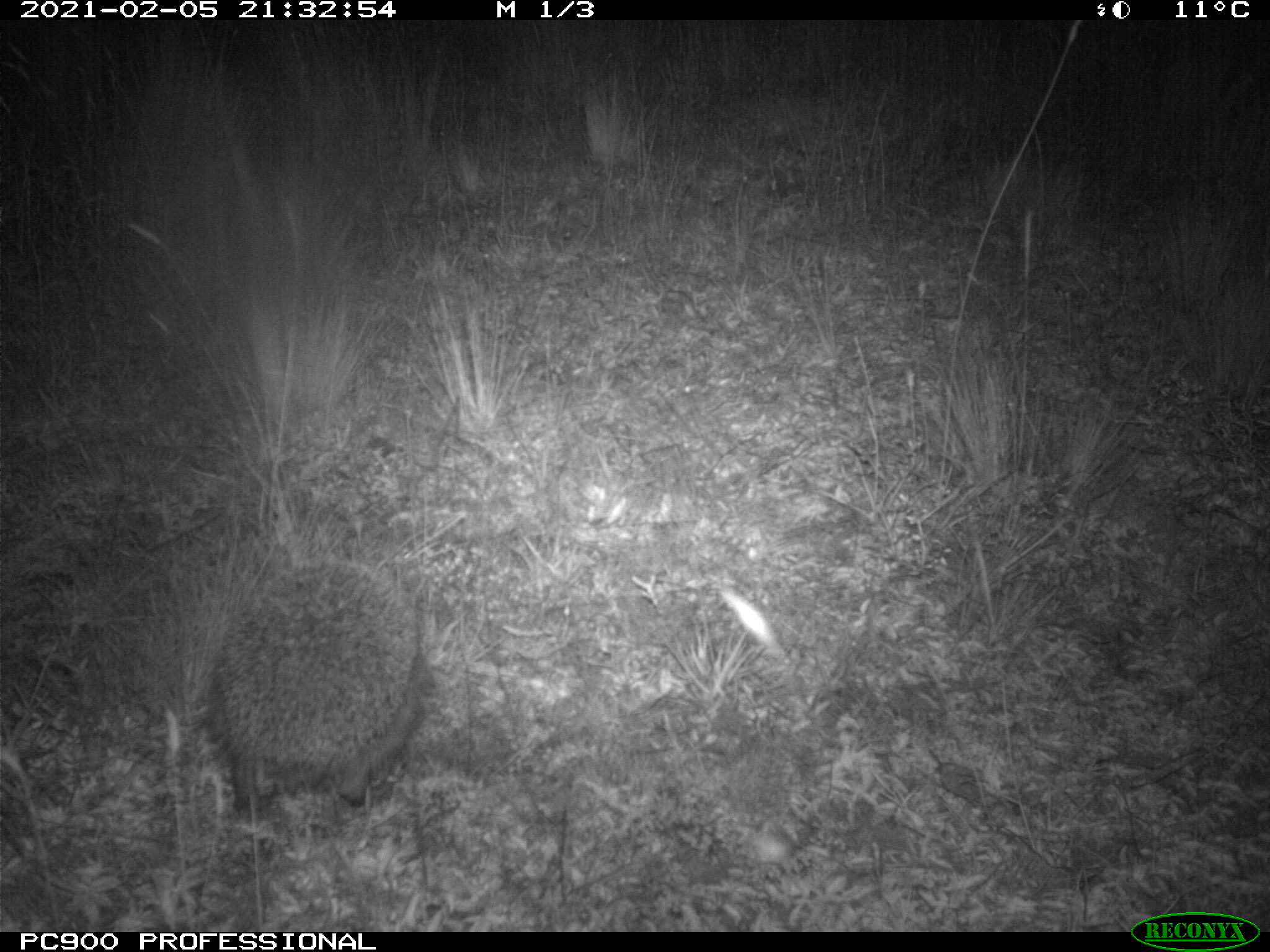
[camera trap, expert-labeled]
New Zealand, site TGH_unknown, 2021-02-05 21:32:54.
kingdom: Animalia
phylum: Chordata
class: Mammalia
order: Eulipotyphla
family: Erinaceidae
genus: Erinaceus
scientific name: Erinaceus europaeus europaeus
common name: european hedgehog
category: hedgehog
Hedgehog (european hedgehog) (Erinaceus europaeus europaeus).